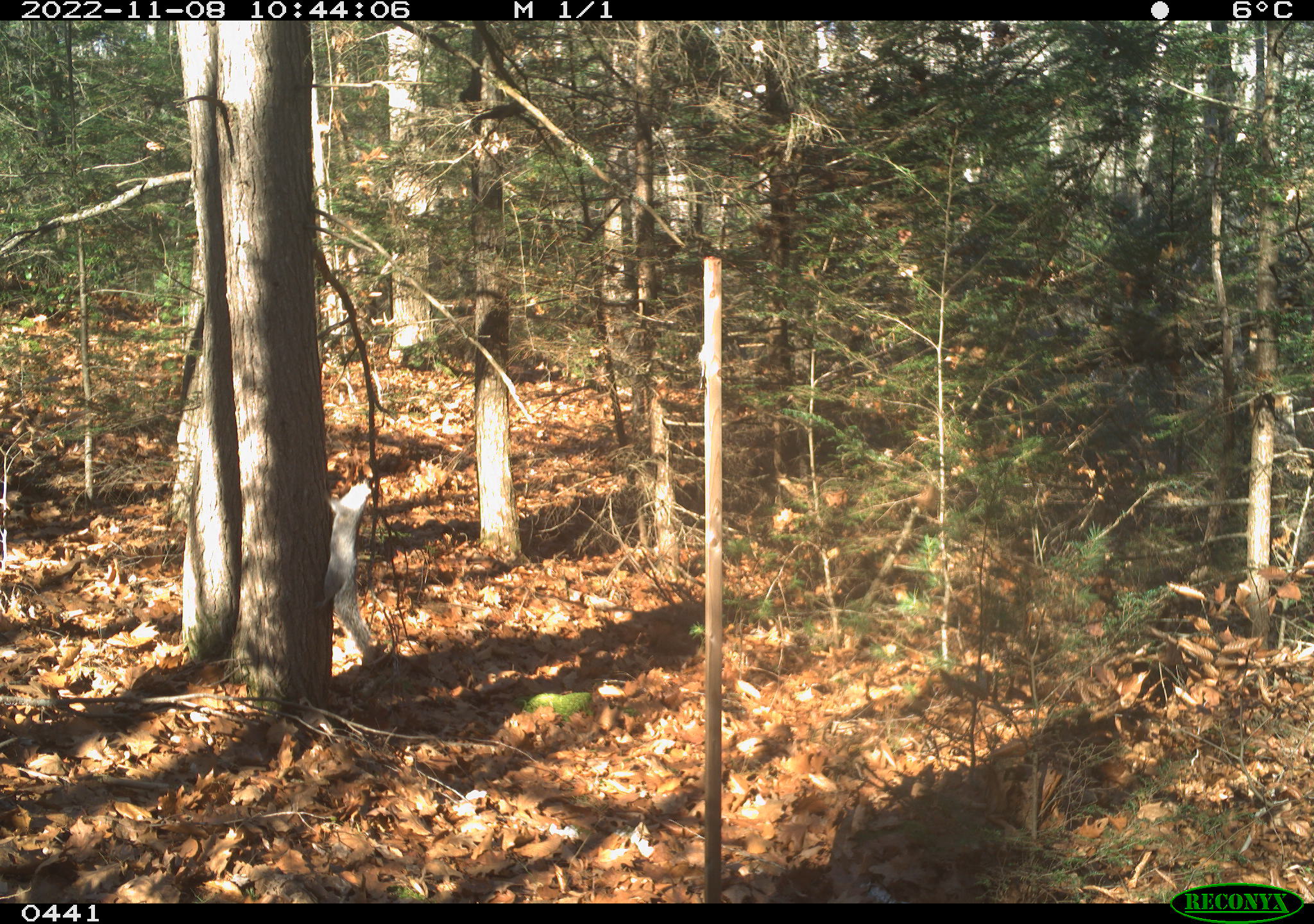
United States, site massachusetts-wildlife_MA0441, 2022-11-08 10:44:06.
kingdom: Animalia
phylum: Chordata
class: Mammalia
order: Rodentia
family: Sciuridae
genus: Sciurus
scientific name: Sciurus carolinensis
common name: gray squirrel